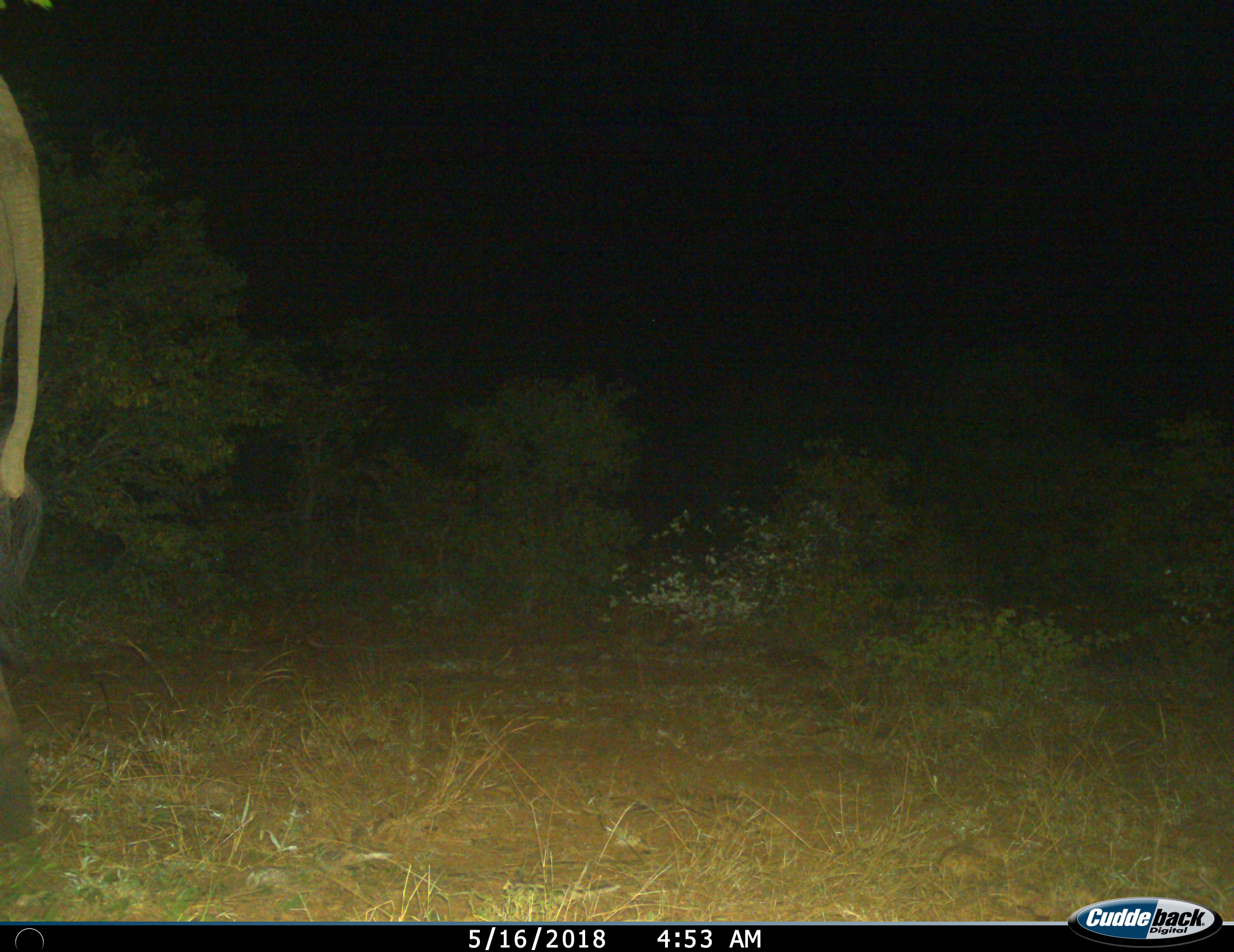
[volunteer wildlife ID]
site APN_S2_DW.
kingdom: Animalia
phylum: Chordata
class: Mammalia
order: Proboscidea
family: Elephantidae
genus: Loxodonta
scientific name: Loxodonta africana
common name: african bush elephant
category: elephant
Elephant (african bush elephant) (Loxodonta africana), count 1. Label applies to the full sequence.